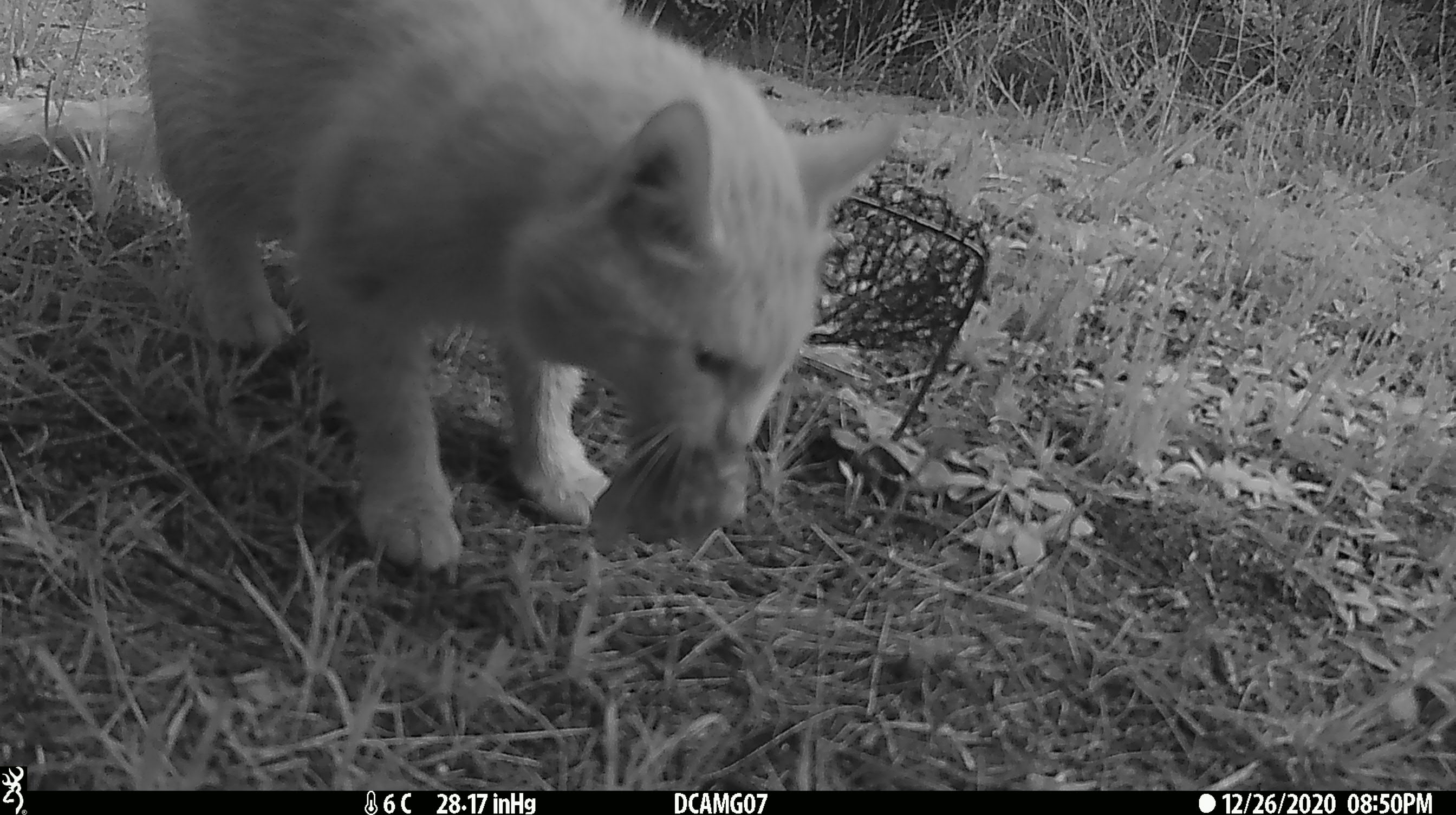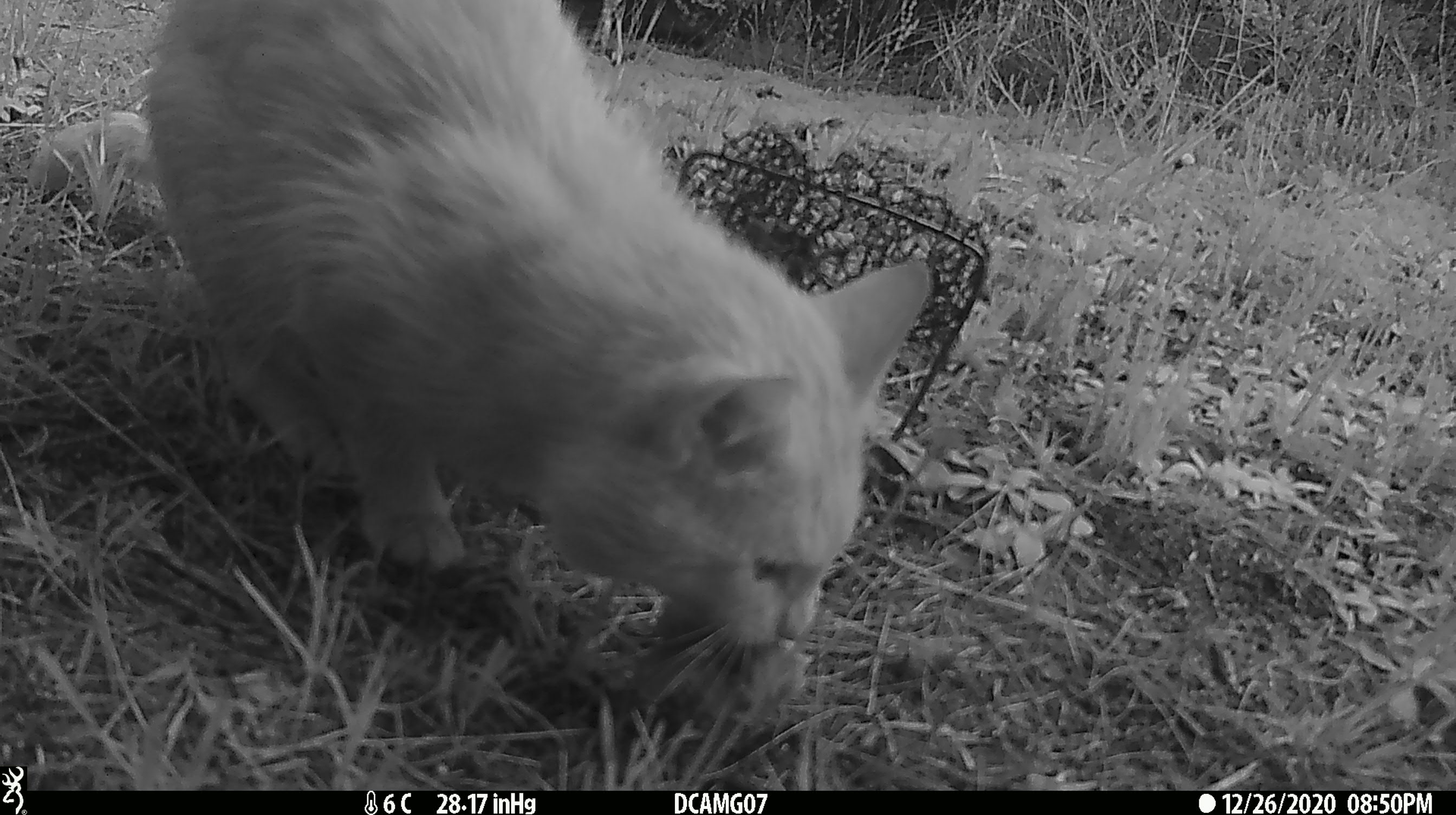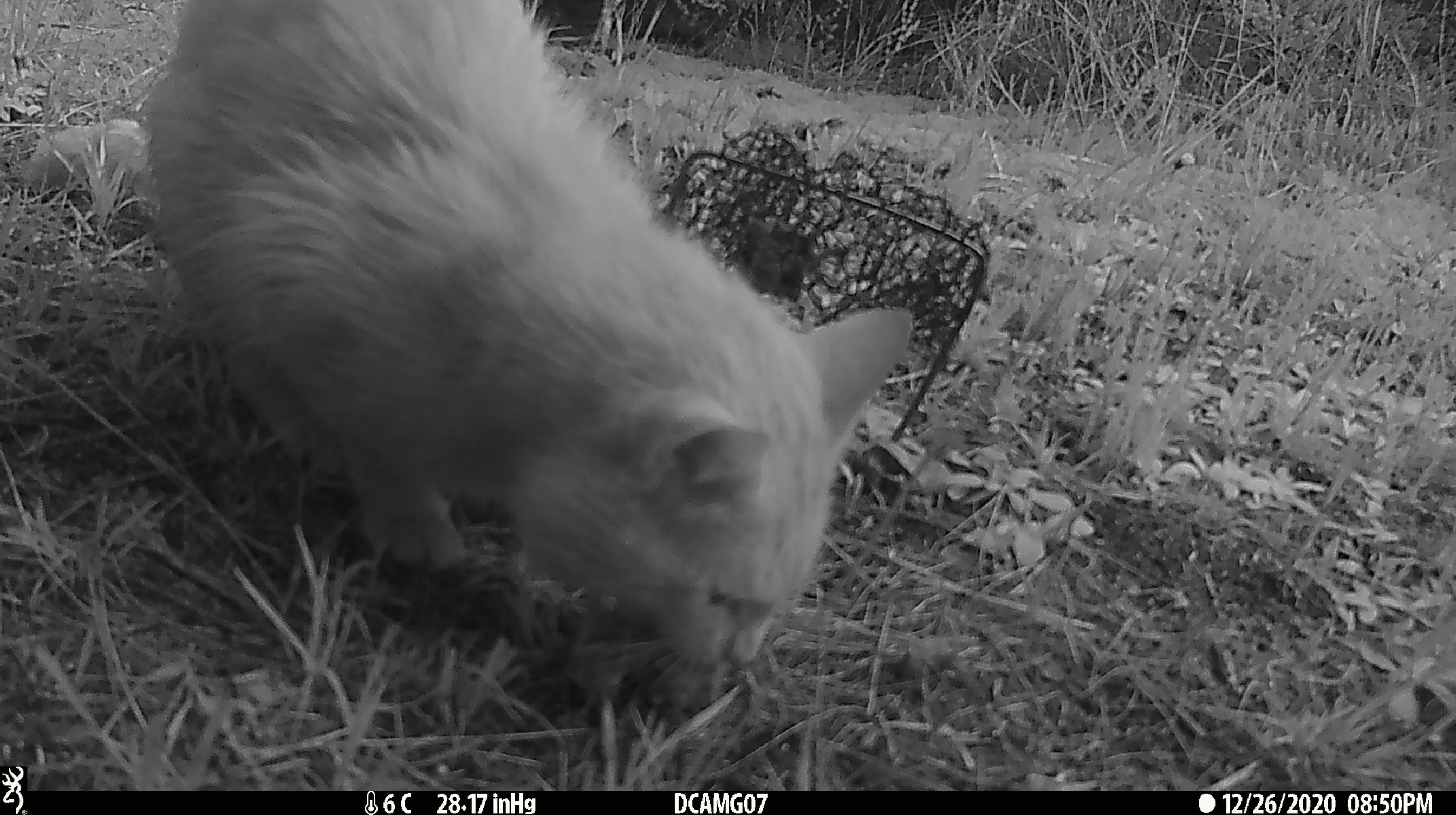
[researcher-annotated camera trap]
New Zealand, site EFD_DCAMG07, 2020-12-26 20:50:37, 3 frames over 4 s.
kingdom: Animalia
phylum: Chordata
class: Mammalia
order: Carnivora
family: Felidae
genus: Felis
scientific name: Felis catus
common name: domestic cat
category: cat